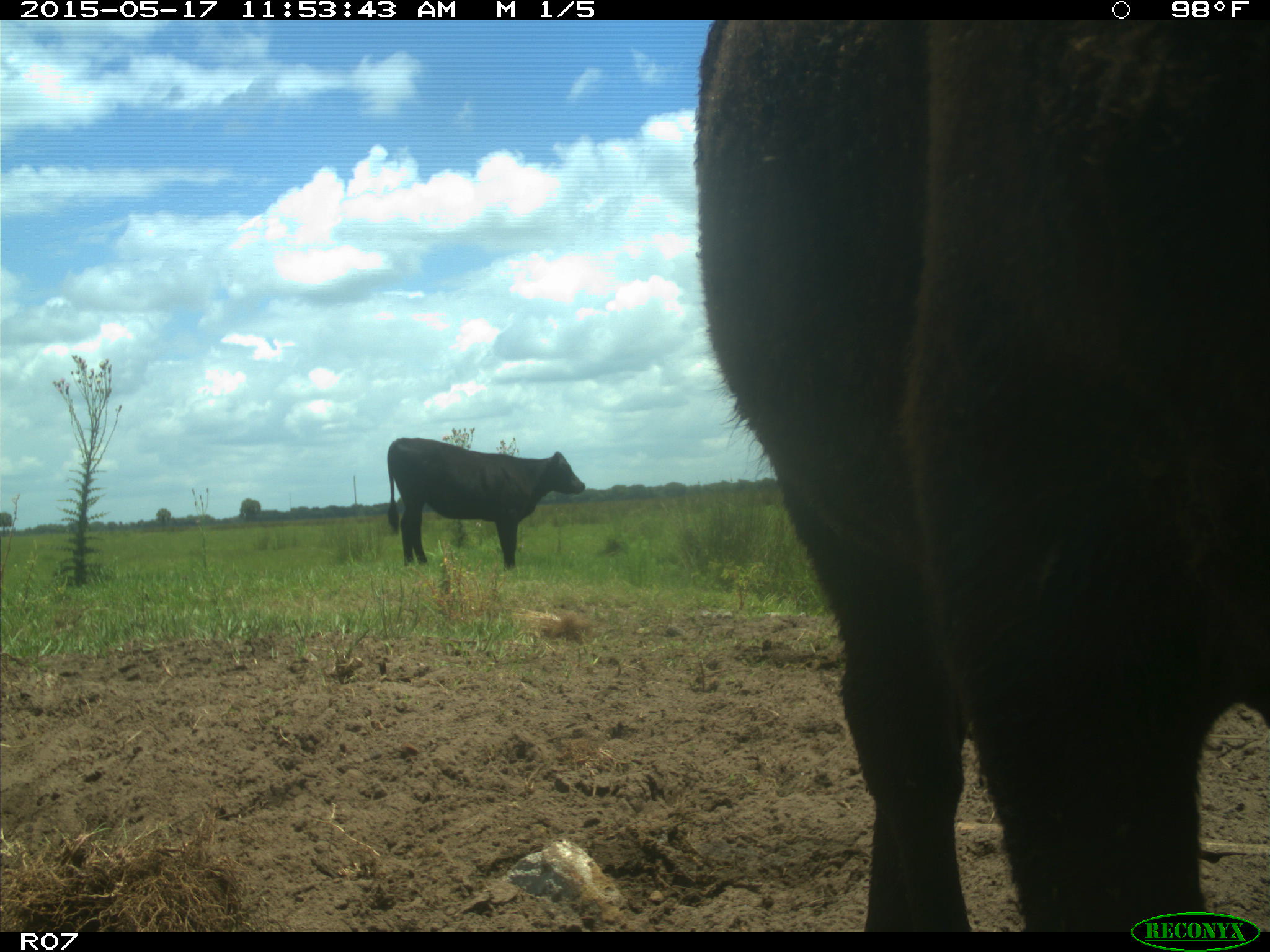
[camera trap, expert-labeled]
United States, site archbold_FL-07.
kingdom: Animalia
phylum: Chordata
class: Mammalia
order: Artiodactyla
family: Bovidae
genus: Bos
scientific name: Bos taurus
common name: domestic cow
Bos taurus (domestic cow).